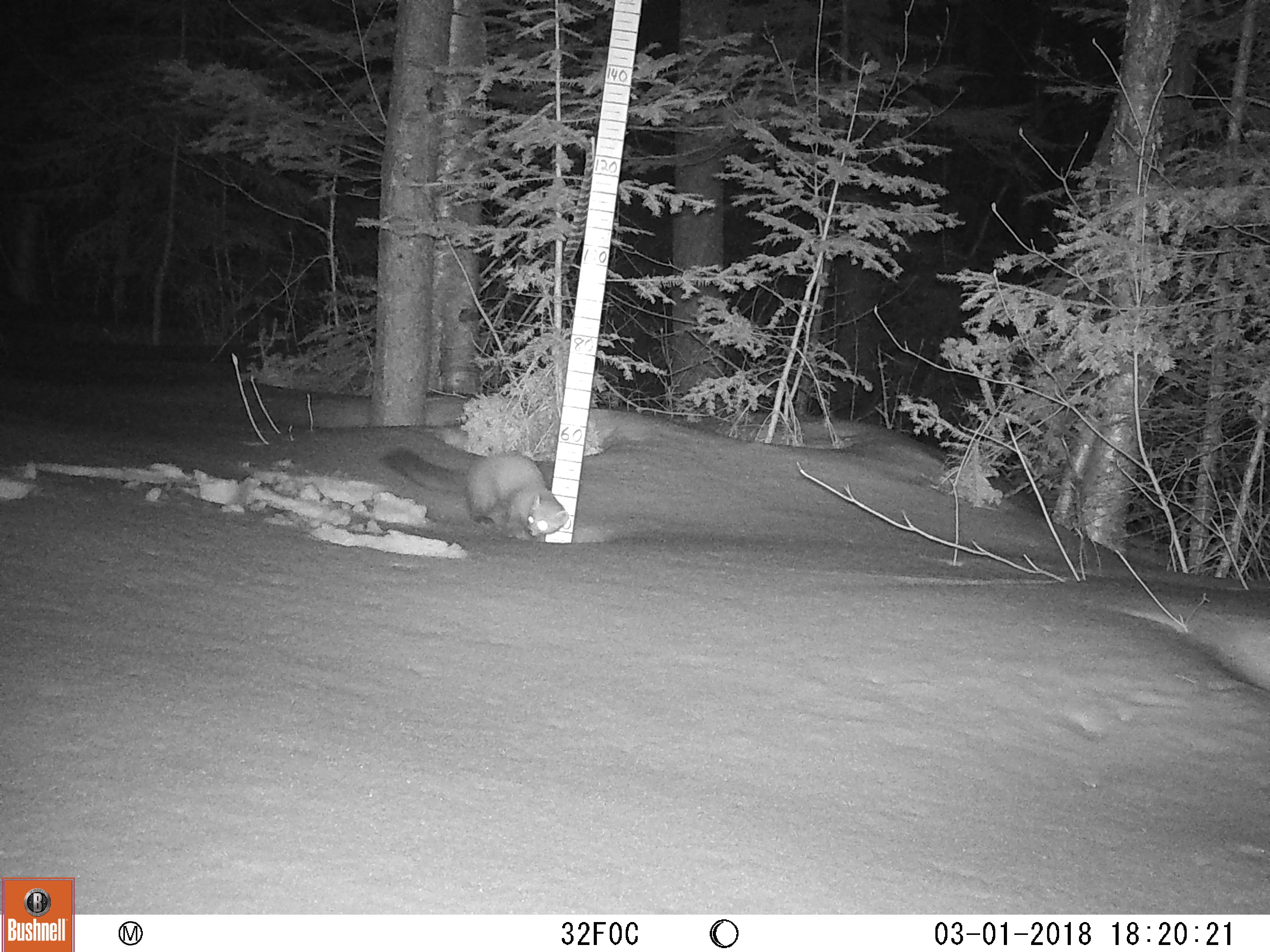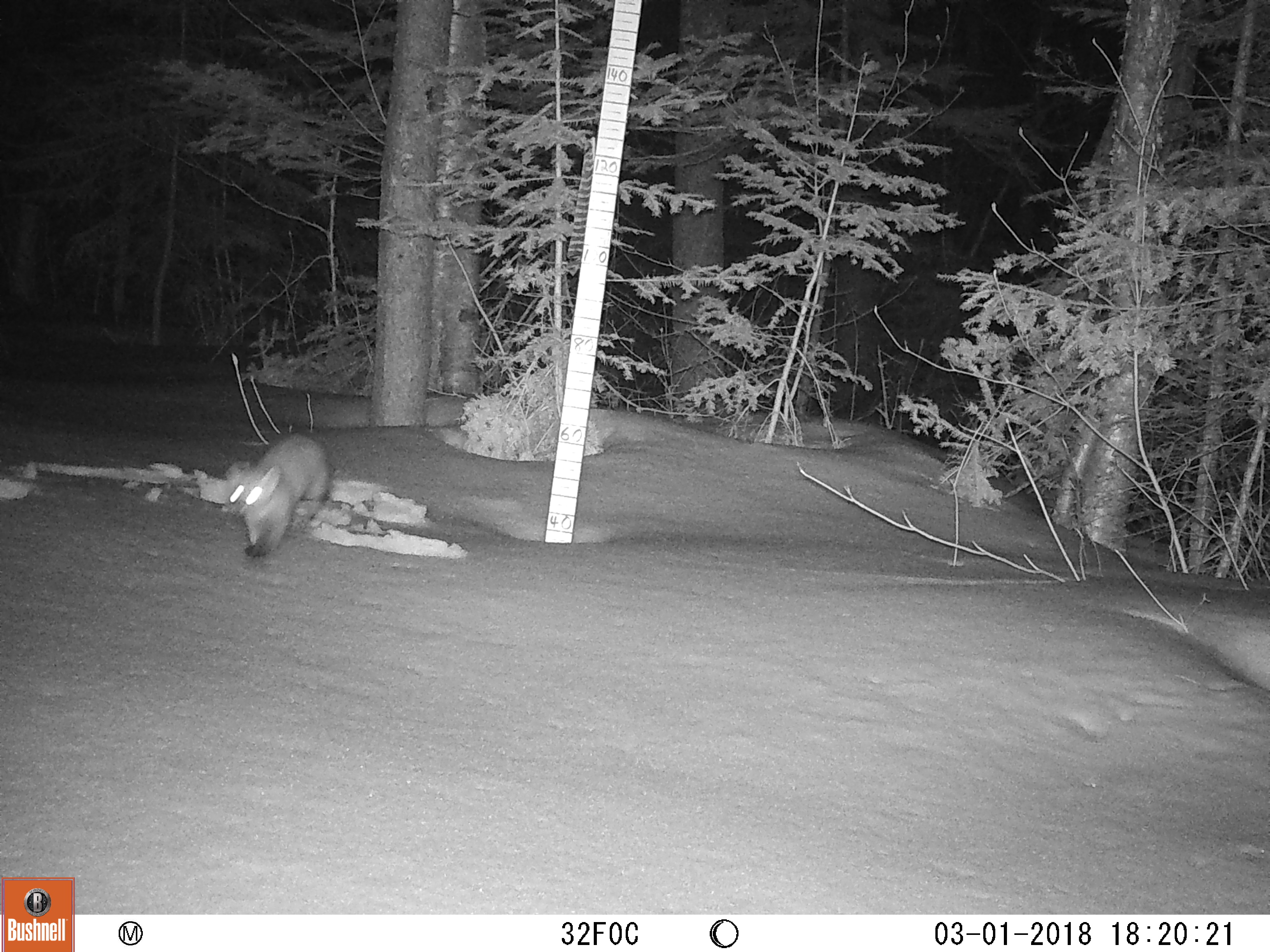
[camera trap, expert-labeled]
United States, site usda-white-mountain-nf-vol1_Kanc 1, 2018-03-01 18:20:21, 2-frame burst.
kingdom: Animalia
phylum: Chordata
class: Mammalia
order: Carnivora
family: Mustelidae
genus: Martes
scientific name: Martes americana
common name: american marten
American marten (Martes americana).